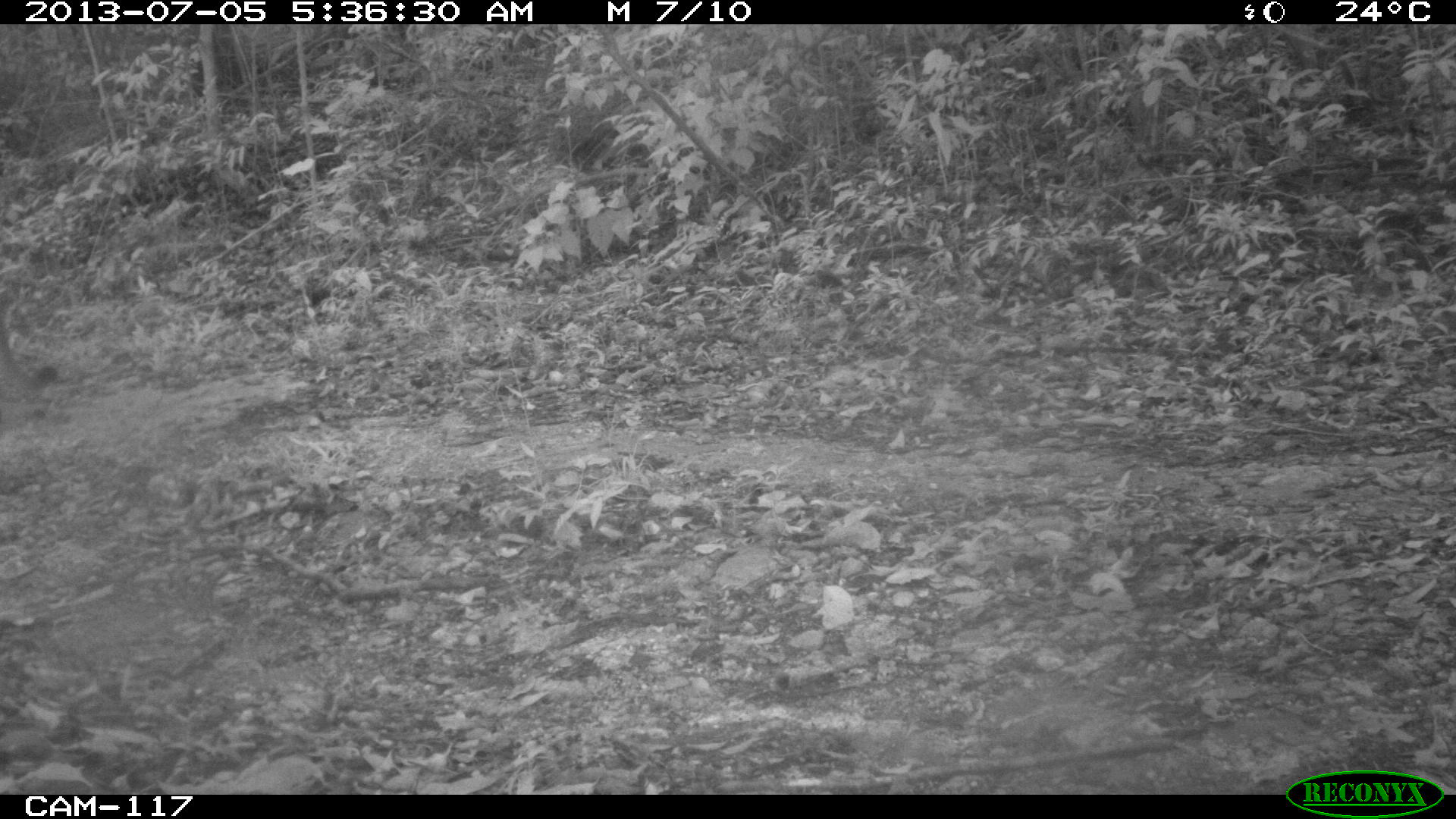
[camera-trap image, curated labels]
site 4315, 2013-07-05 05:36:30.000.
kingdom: Animalia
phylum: Chordata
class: Mammalia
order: Carnivora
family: Felidae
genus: Puma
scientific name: Puma concolor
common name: mountain lion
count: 1